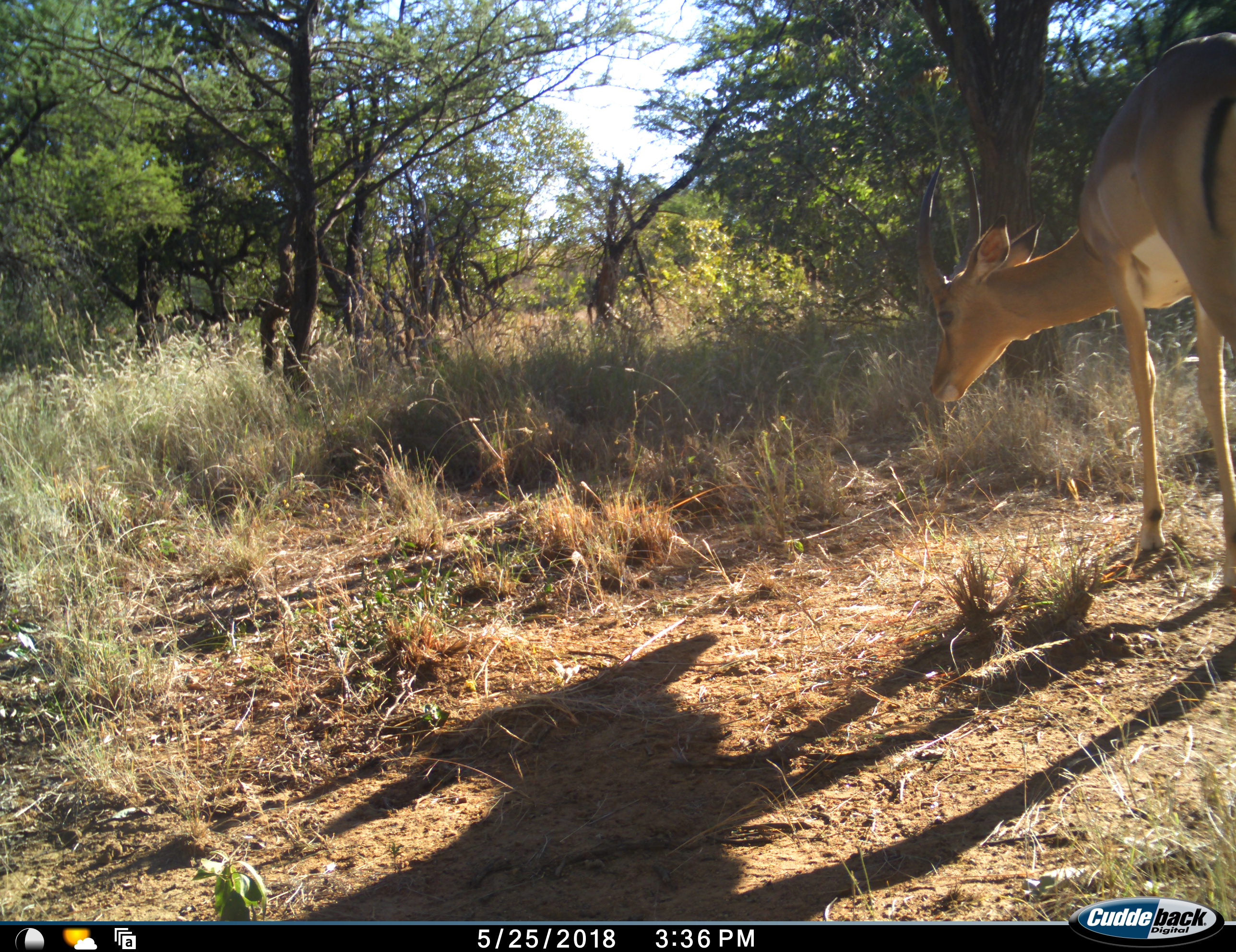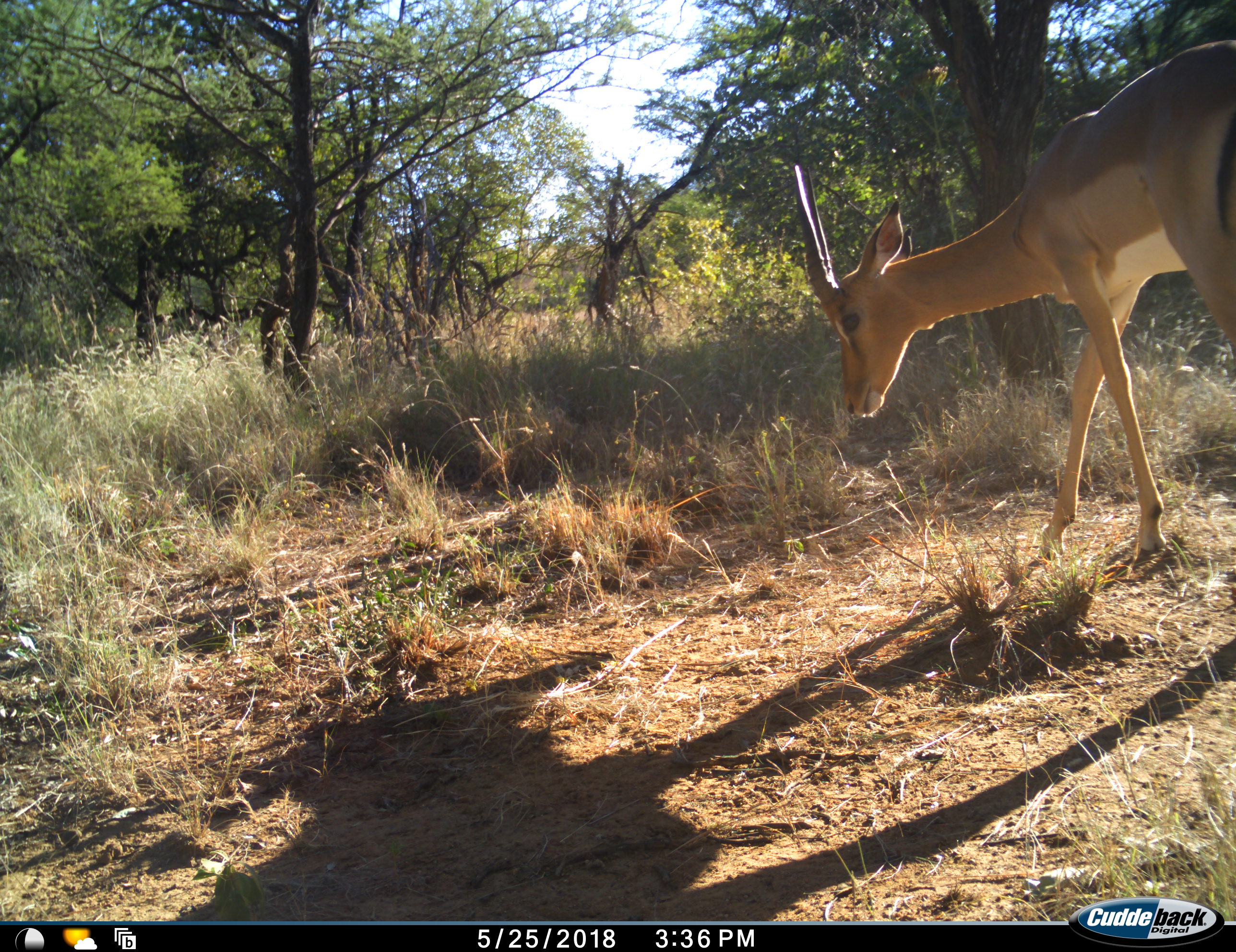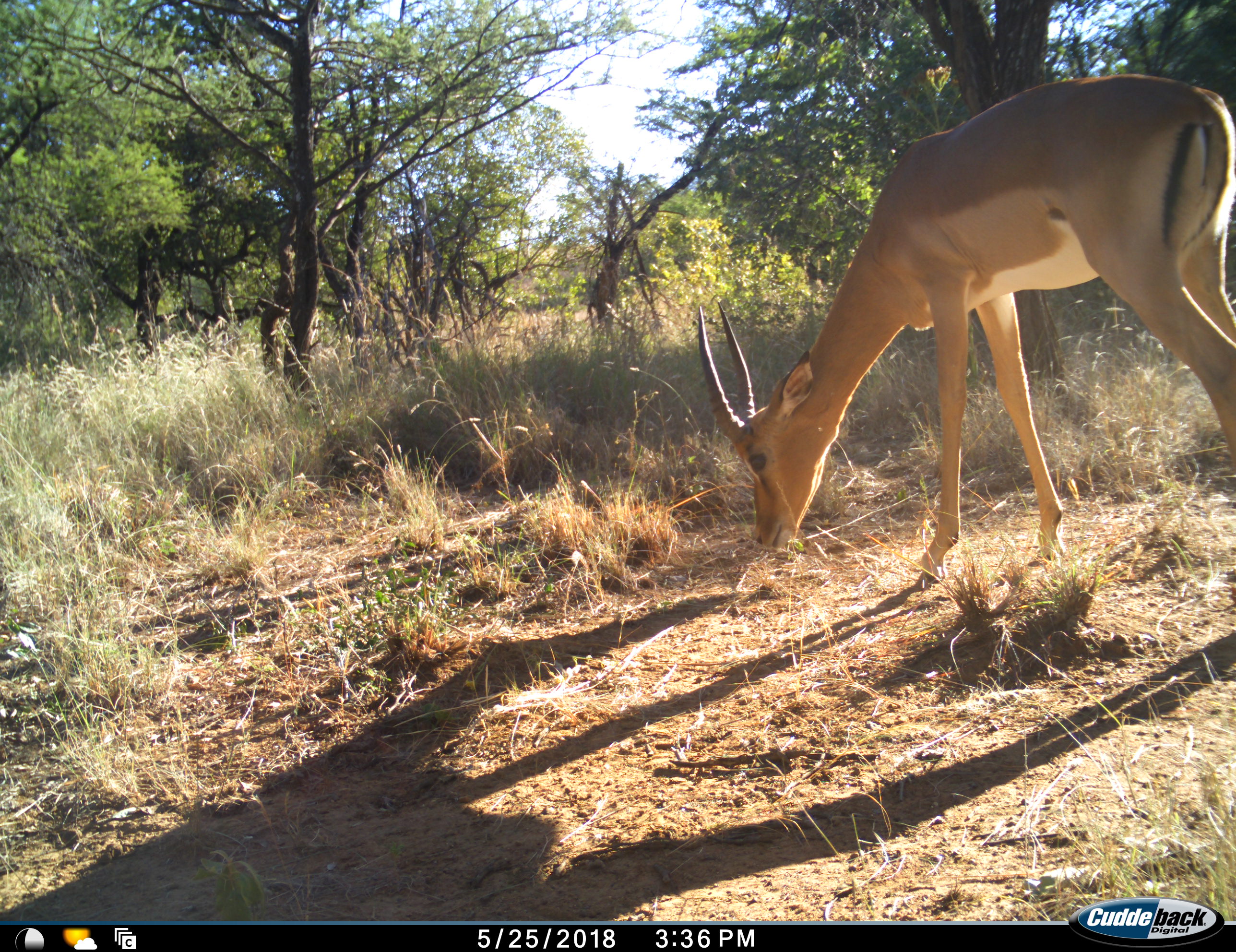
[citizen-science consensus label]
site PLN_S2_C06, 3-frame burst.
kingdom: Animalia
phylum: Chordata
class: Mammalia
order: Artiodactyla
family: Bovidae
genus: Aepyceros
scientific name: Aepyceros melampus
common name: impala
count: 1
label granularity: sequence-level